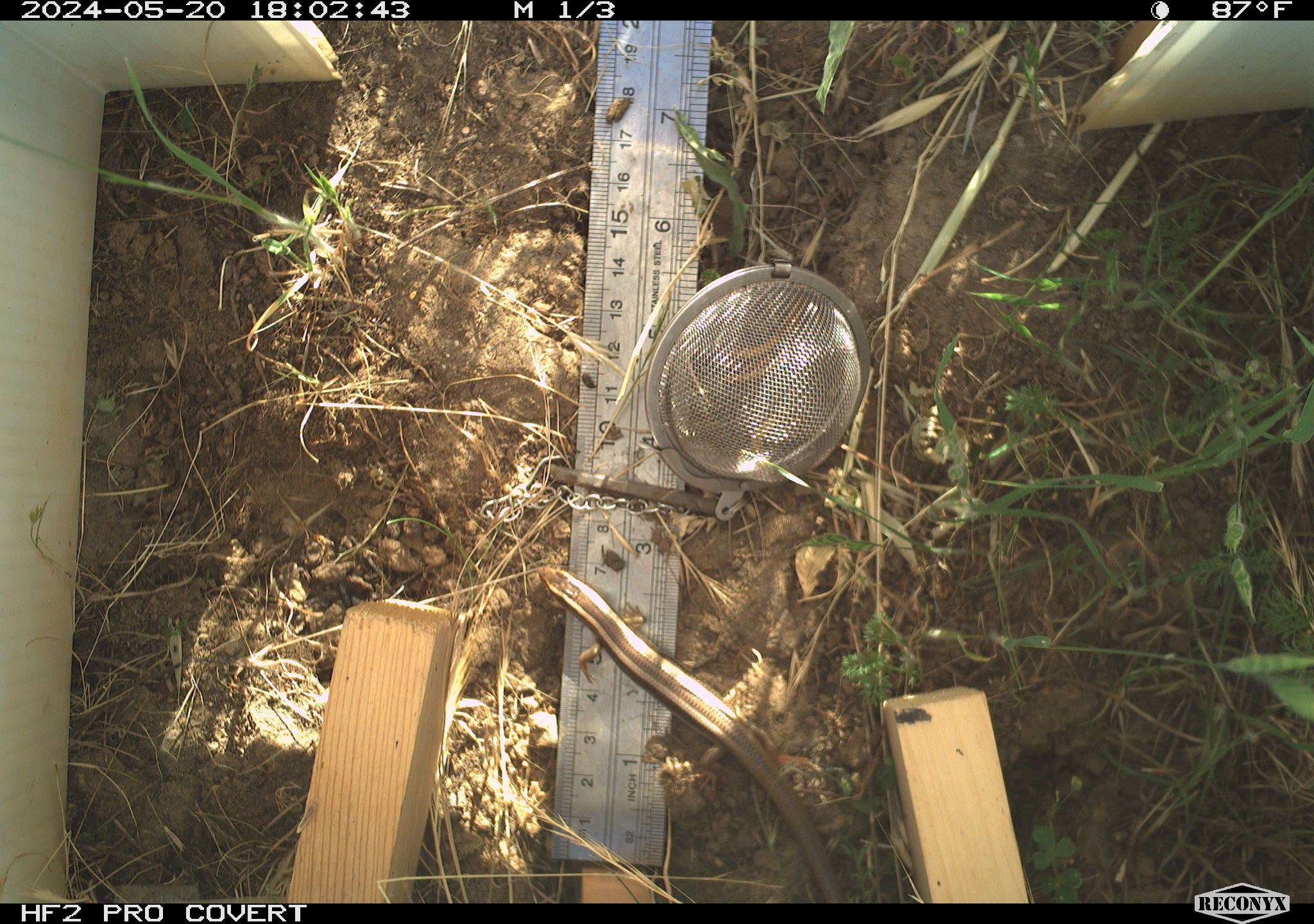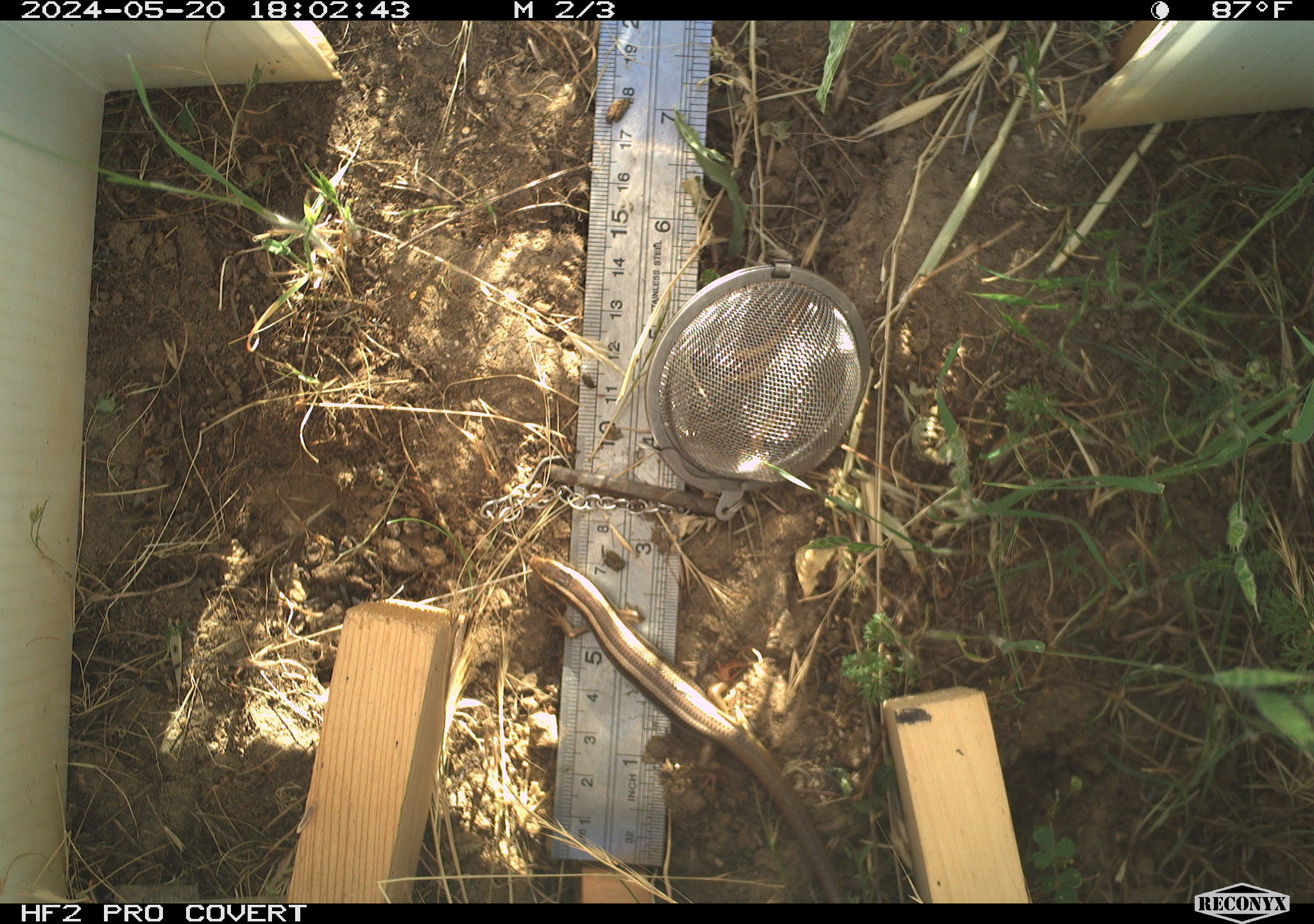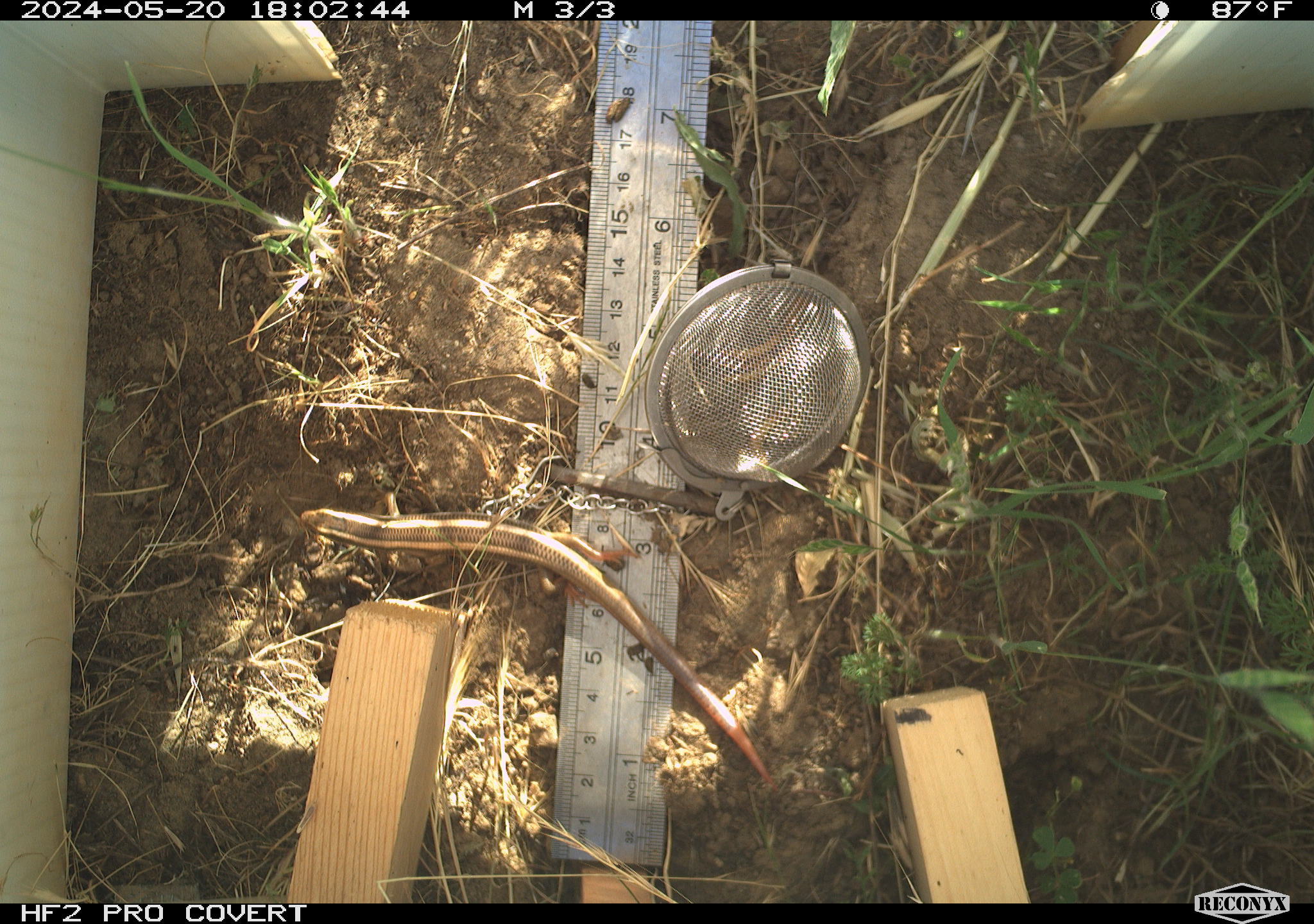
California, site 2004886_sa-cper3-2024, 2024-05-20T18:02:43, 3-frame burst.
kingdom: Animalia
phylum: Chordata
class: Reptilia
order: Squamata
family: Scincidae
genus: Plestiodon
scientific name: Plestiodon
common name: blue-tailed skinks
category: plestiodon species